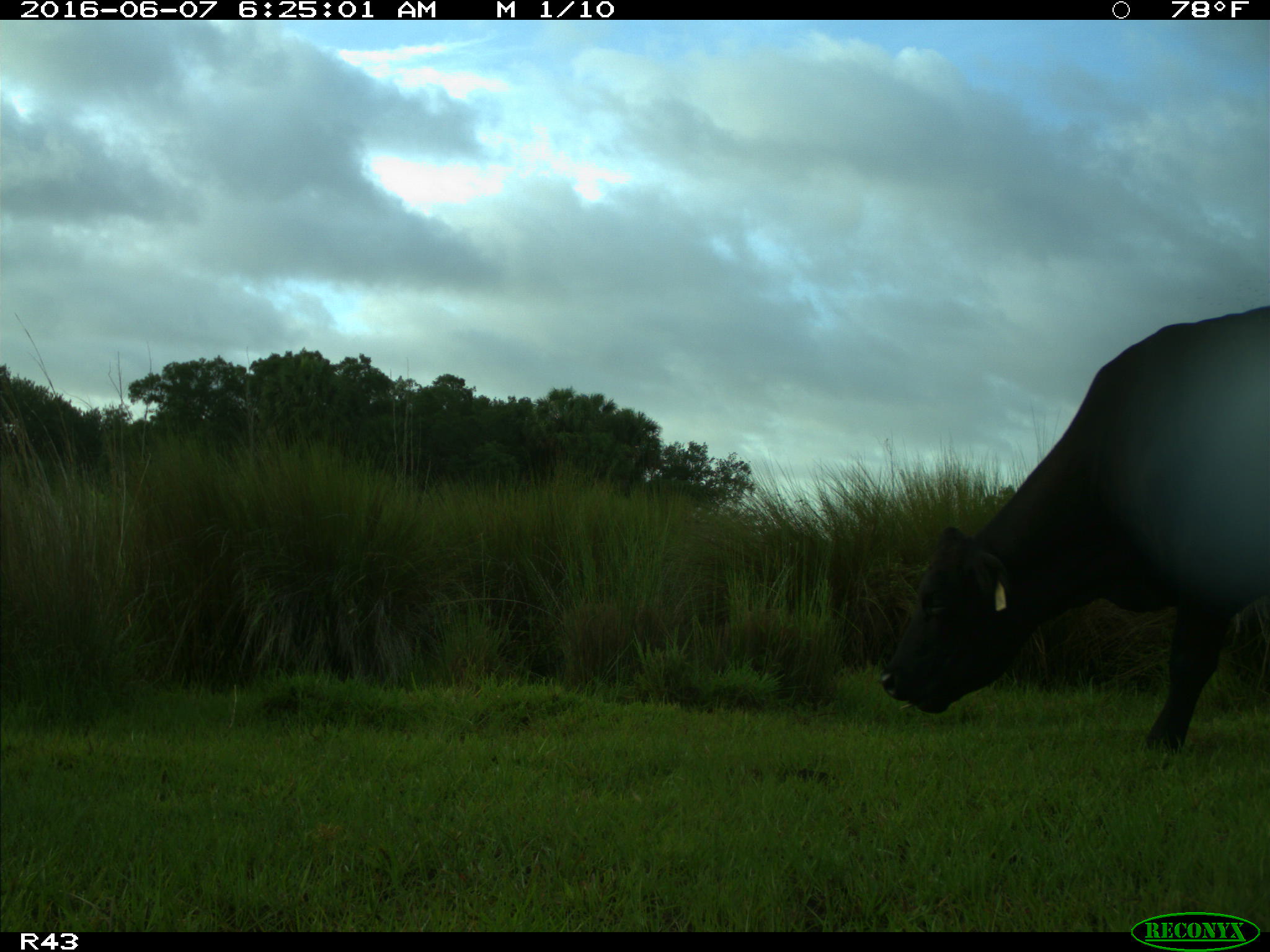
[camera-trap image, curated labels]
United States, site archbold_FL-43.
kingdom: Animalia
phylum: Chordata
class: Mammalia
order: Artiodactyla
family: Bovidae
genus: Bos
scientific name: Bos taurus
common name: domestic cow